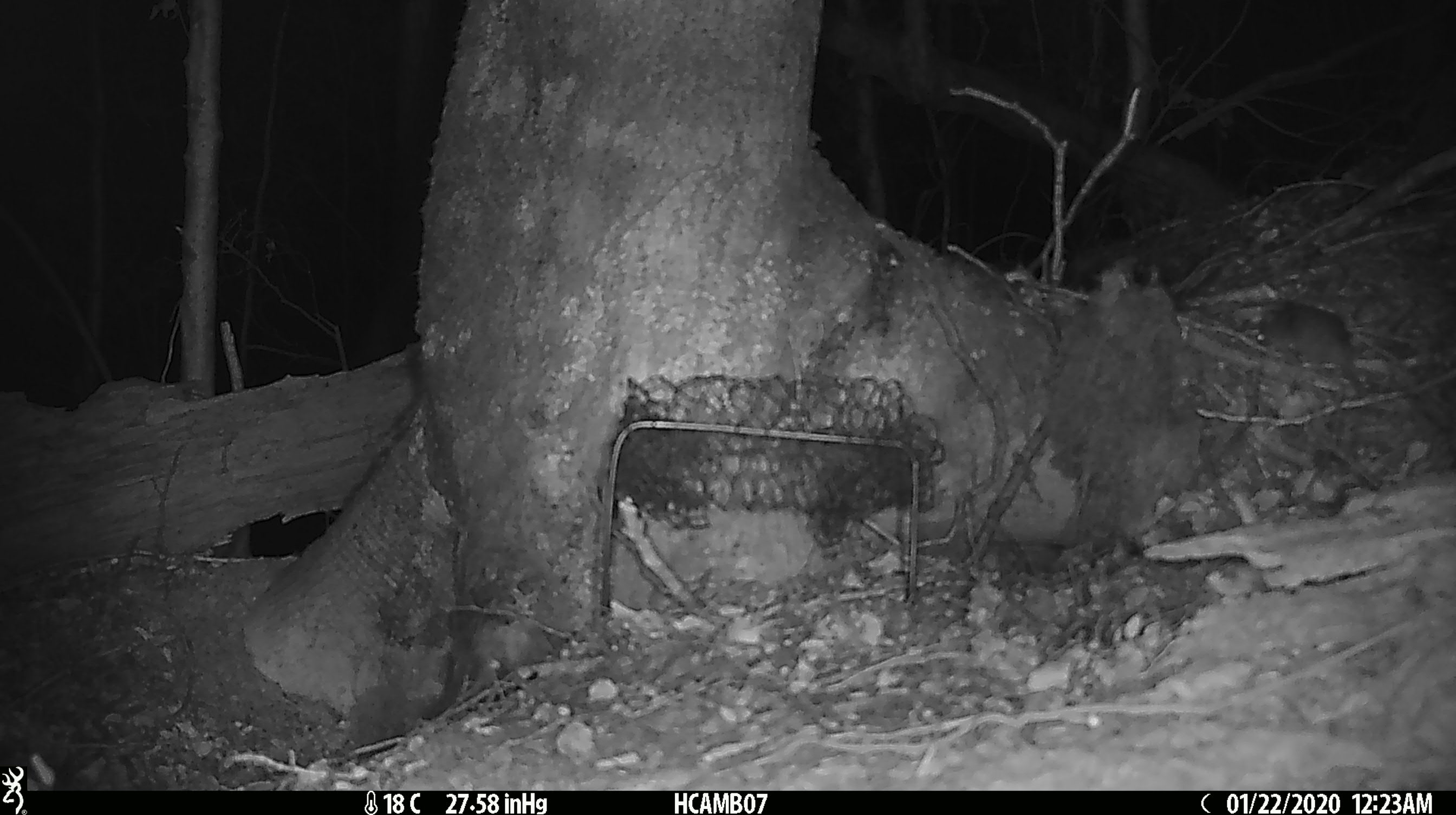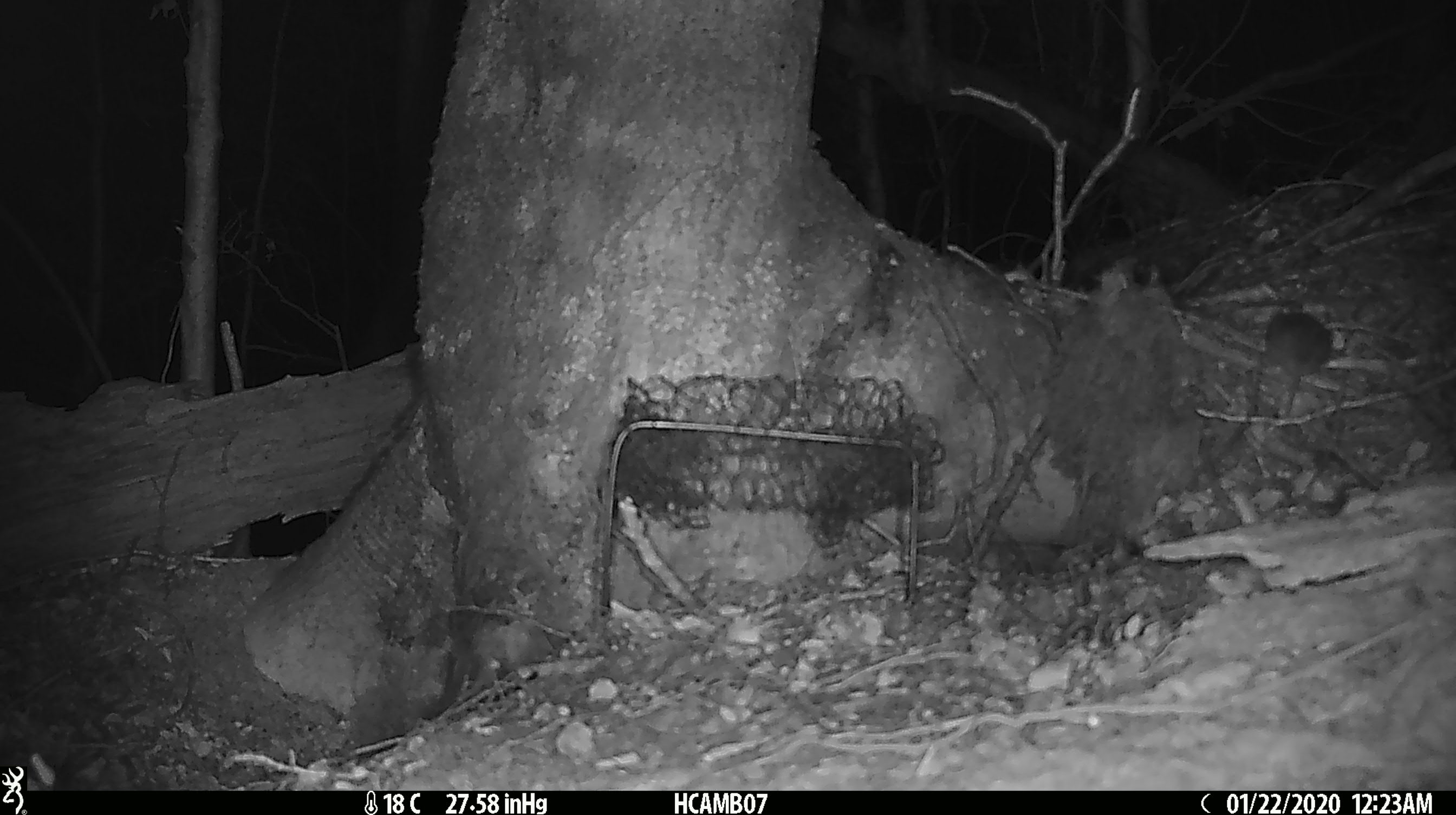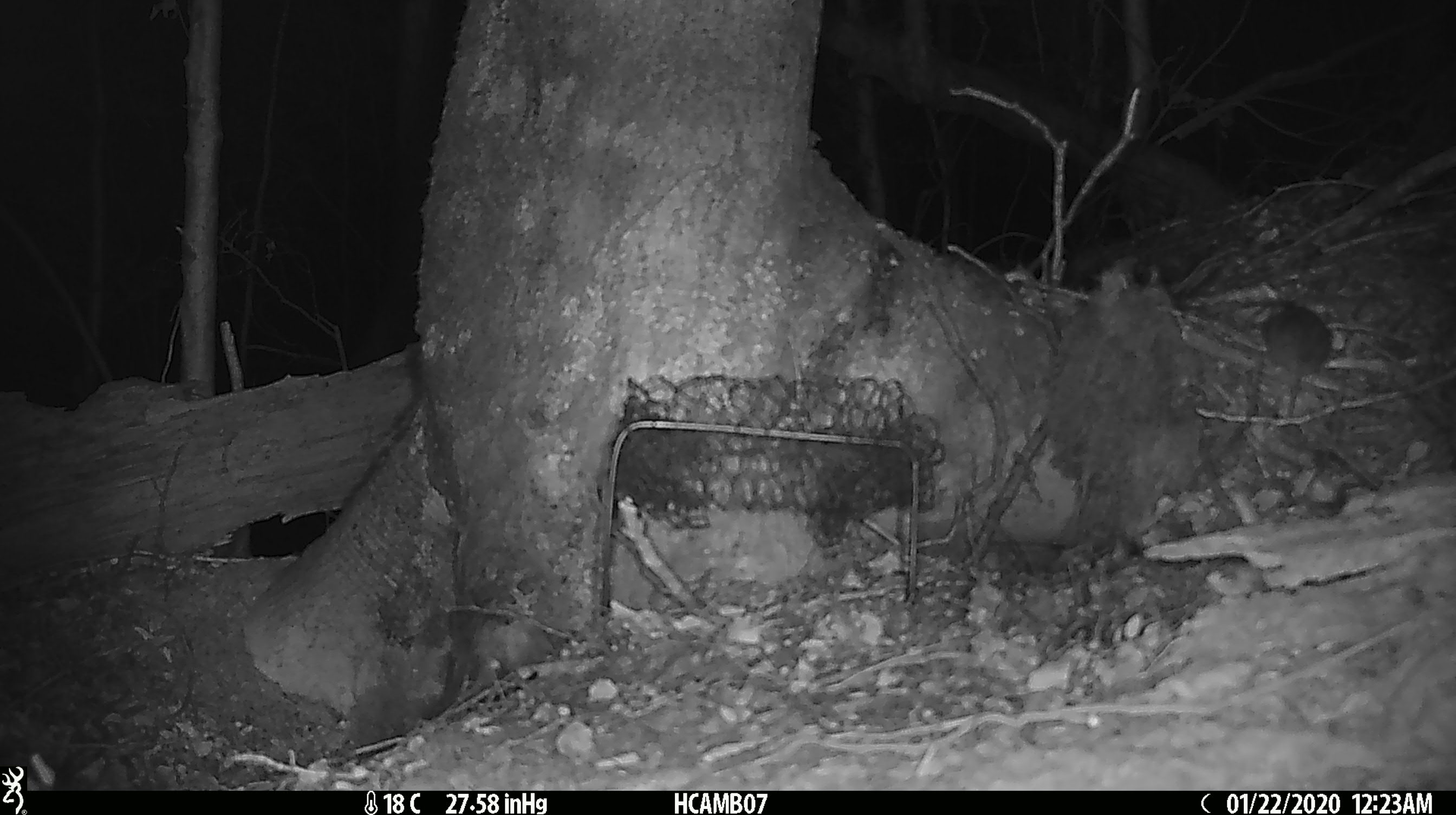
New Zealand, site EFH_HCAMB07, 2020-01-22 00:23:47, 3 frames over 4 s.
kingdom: Animalia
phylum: Chordata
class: Mammalia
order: Rodentia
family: Muridae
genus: Mus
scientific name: Mus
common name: mouse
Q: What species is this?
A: Mouse (Mus).